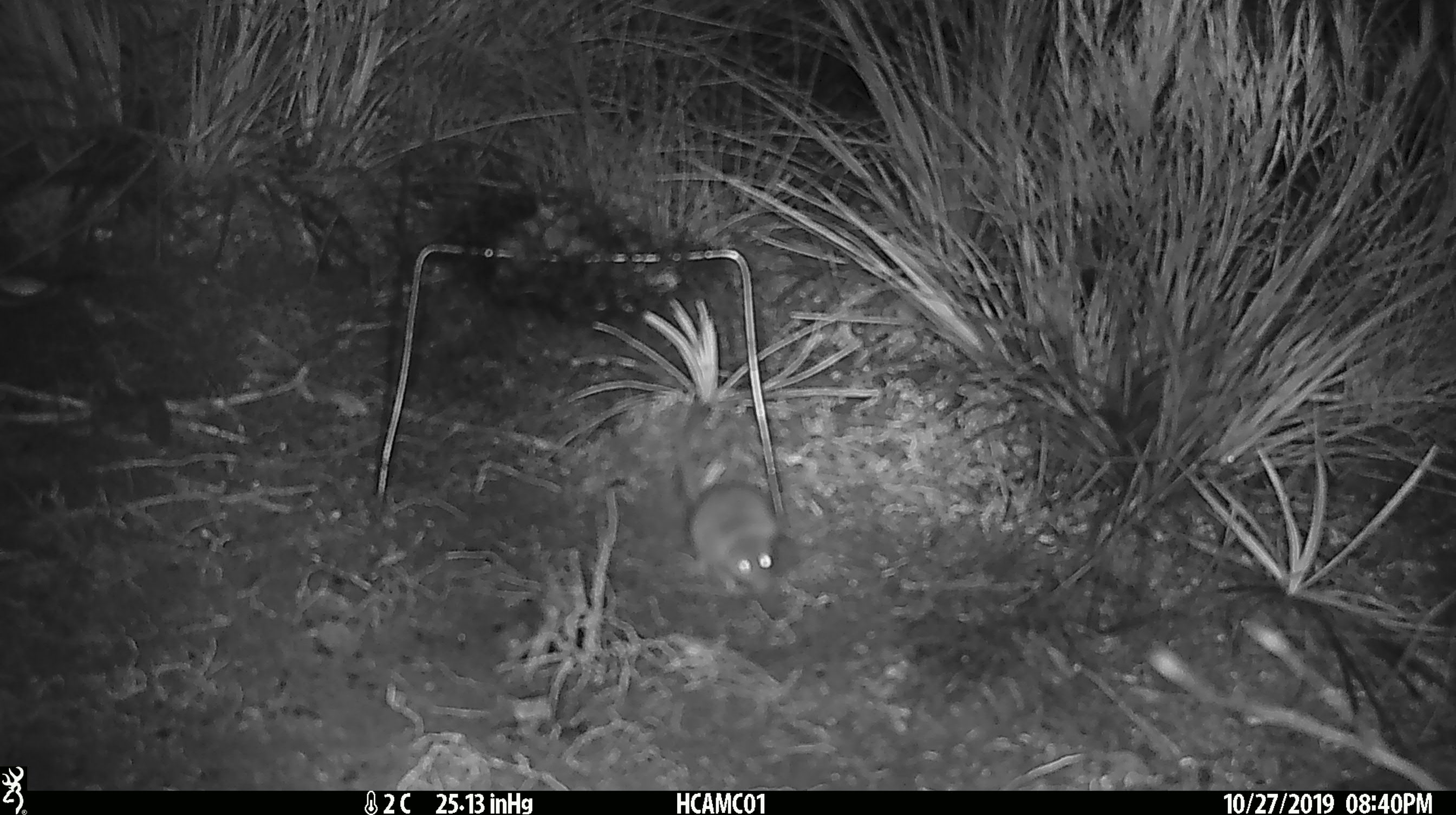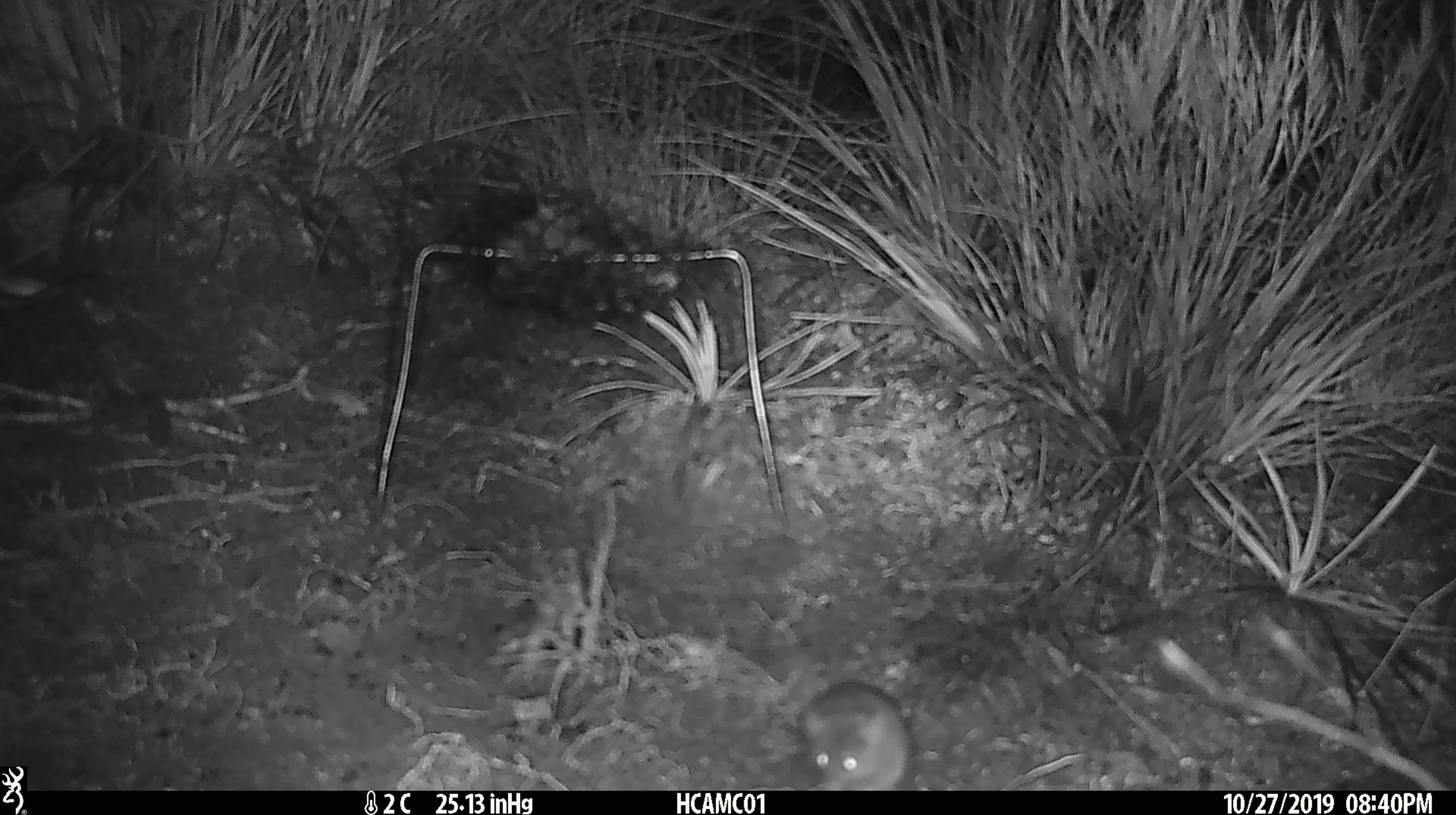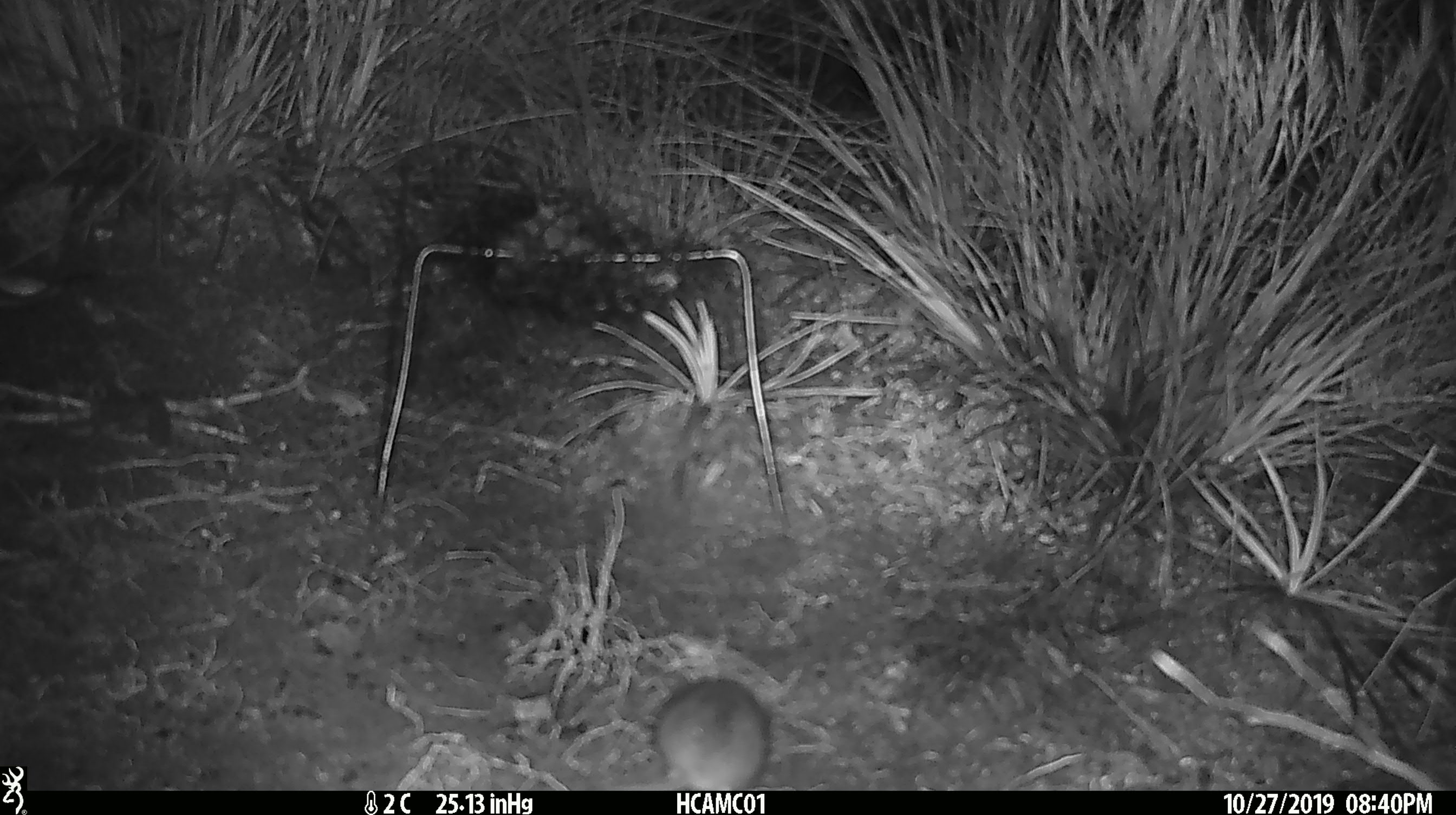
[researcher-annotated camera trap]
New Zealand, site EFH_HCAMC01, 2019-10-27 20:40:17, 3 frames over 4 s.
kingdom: Animalia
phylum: Chordata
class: Mammalia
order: Rodentia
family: Muridae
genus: Mus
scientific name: Mus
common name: mouse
Mouse (Mus).